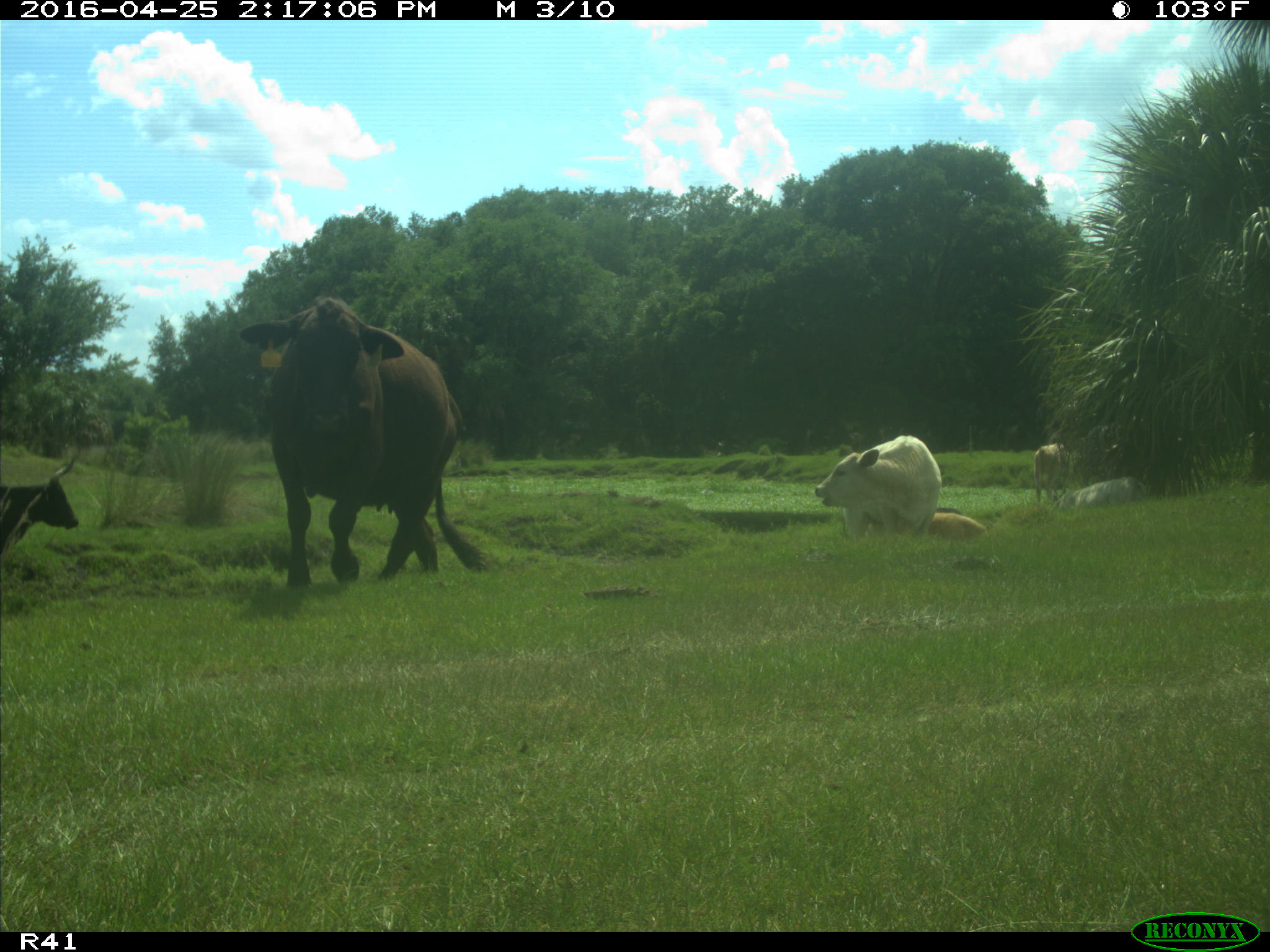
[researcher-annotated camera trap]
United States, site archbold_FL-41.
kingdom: Animalia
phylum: Chordata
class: Mammalia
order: Artiodactyla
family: Bovidae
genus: Bos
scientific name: Bos taurus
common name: domestic cow